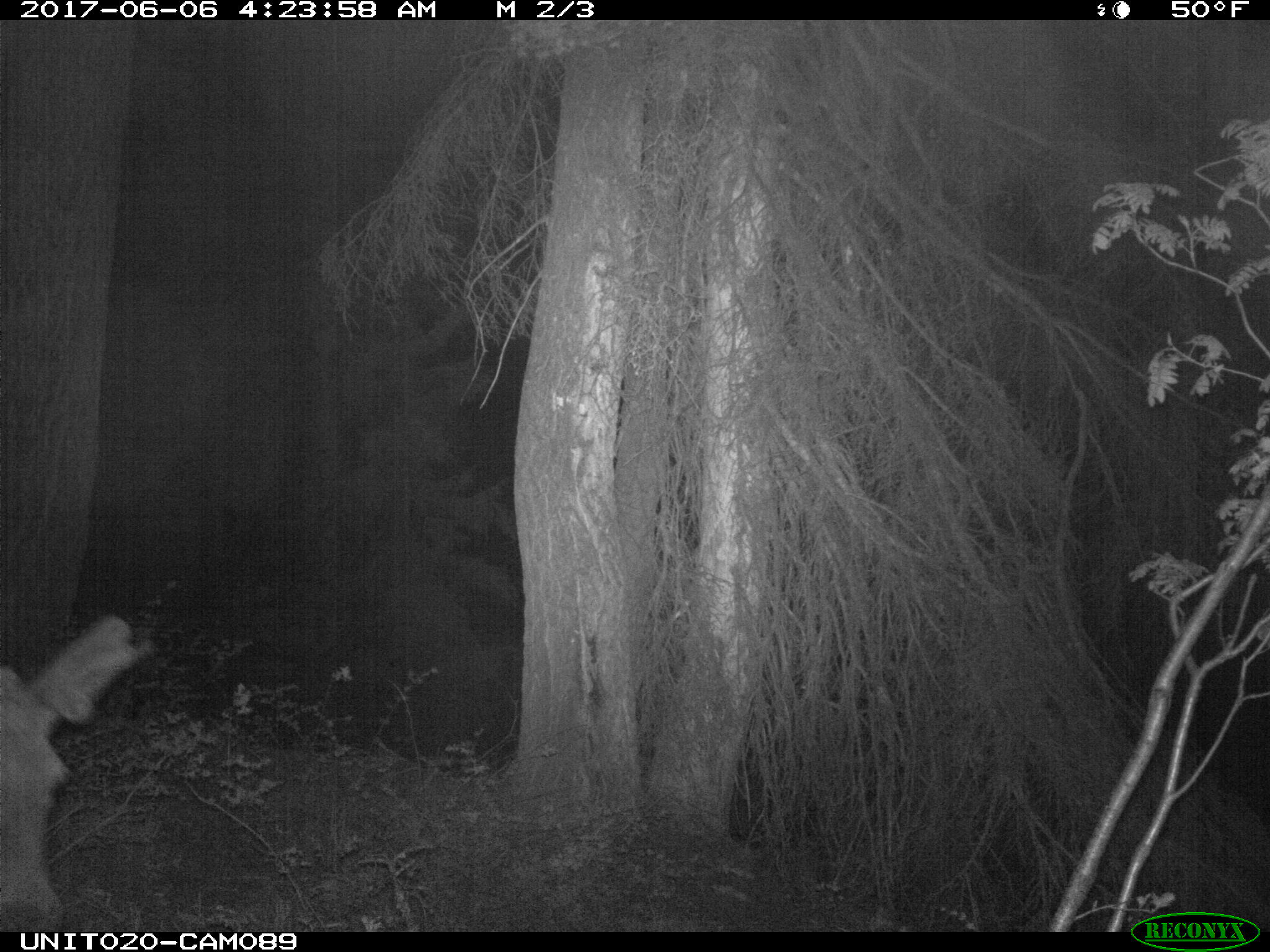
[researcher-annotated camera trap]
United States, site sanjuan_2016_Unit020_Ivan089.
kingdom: Animalia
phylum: Chordata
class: Mammalia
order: Artiodactyla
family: Cervidae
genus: Cervus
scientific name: Cervus elaphus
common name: red deer